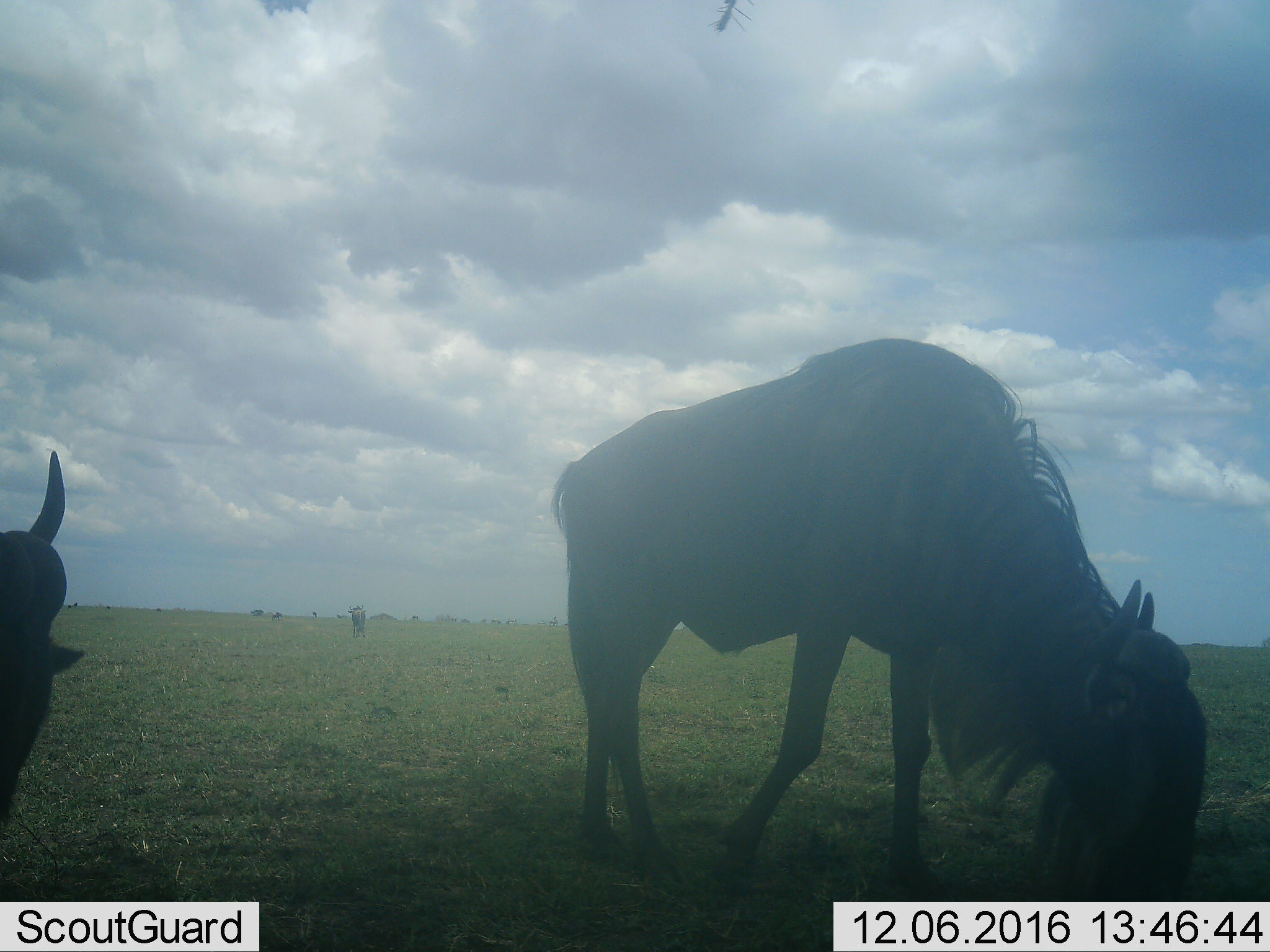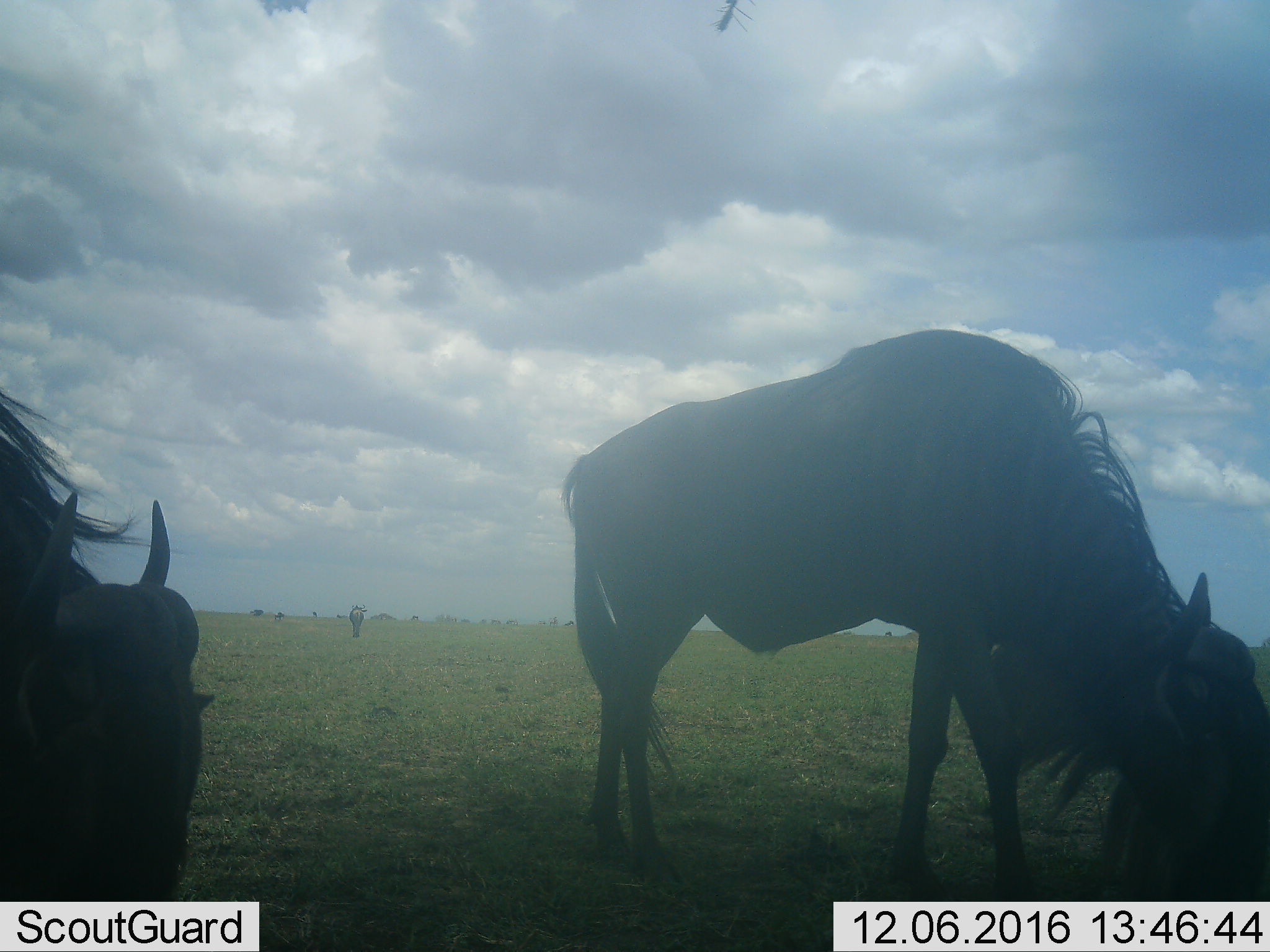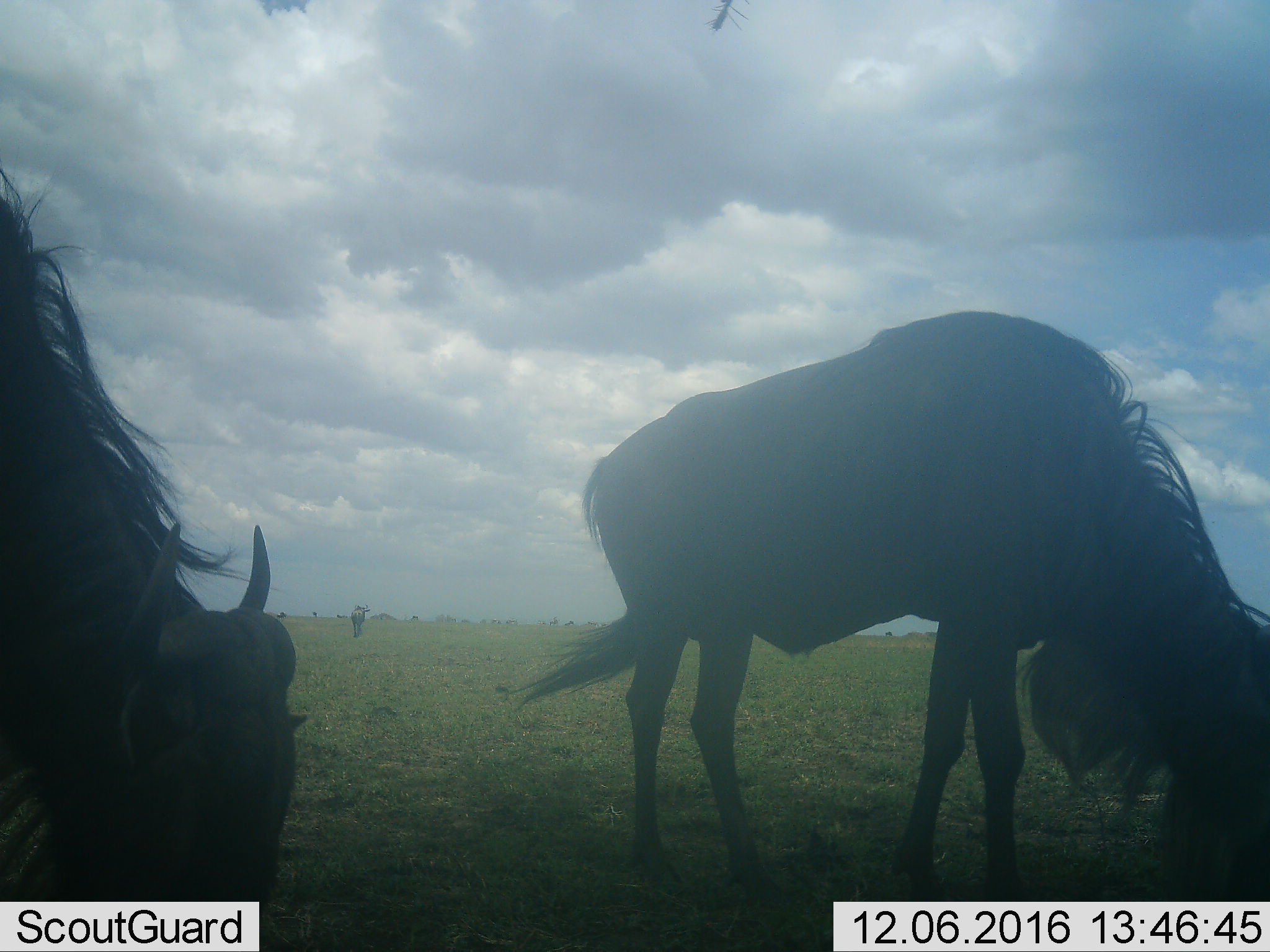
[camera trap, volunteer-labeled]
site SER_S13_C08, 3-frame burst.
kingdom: Animalia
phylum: Chordata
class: Mammalia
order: Artiodactyla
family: Bovidae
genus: Connochaetes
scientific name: Connochaetes taurinus taurinus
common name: blue wildebeest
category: wildebeestblue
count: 3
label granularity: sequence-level